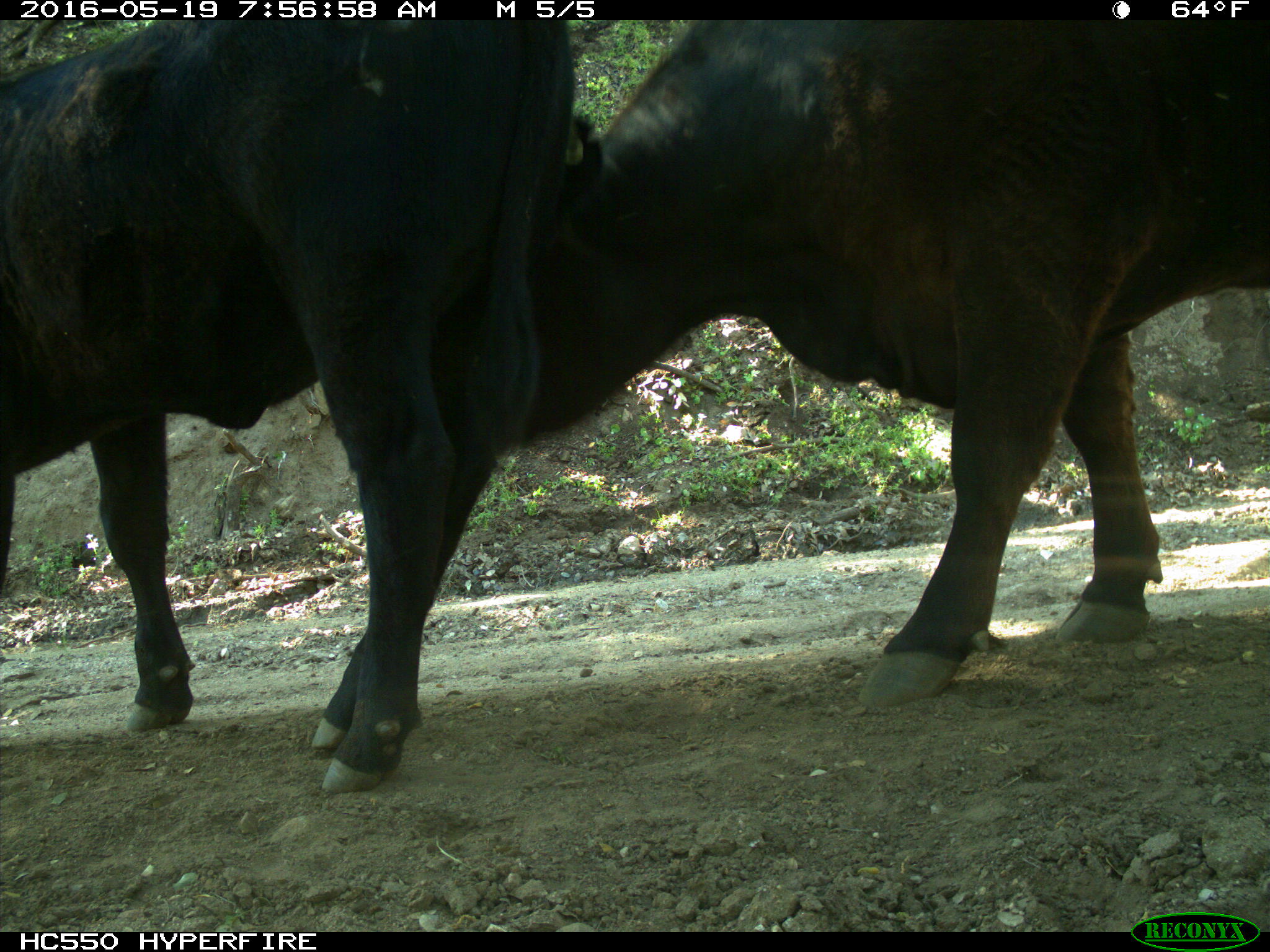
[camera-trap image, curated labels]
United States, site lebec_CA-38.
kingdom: Animalia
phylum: Chordata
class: Mammalia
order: Artiodactyla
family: Bovidae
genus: Bos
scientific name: Bos taurus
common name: domestic cow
Bos taurus (domestic cow).